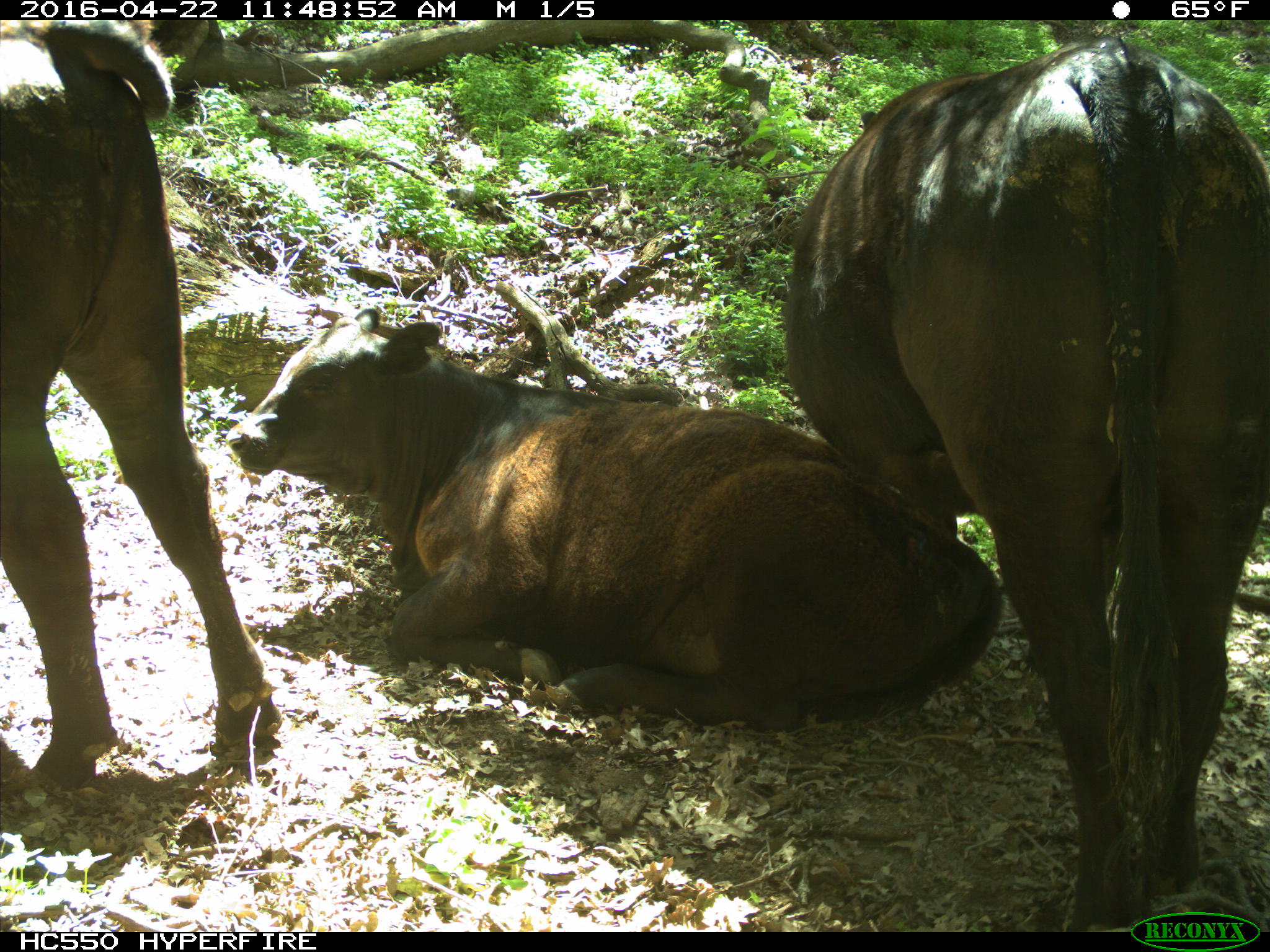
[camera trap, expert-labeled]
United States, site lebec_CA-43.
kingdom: Animalia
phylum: Chordata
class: Mammalia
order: Artiodactyla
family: Bovidae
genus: Bos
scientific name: Bos taurus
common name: domestic cow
Bos taurus (domestic cow).